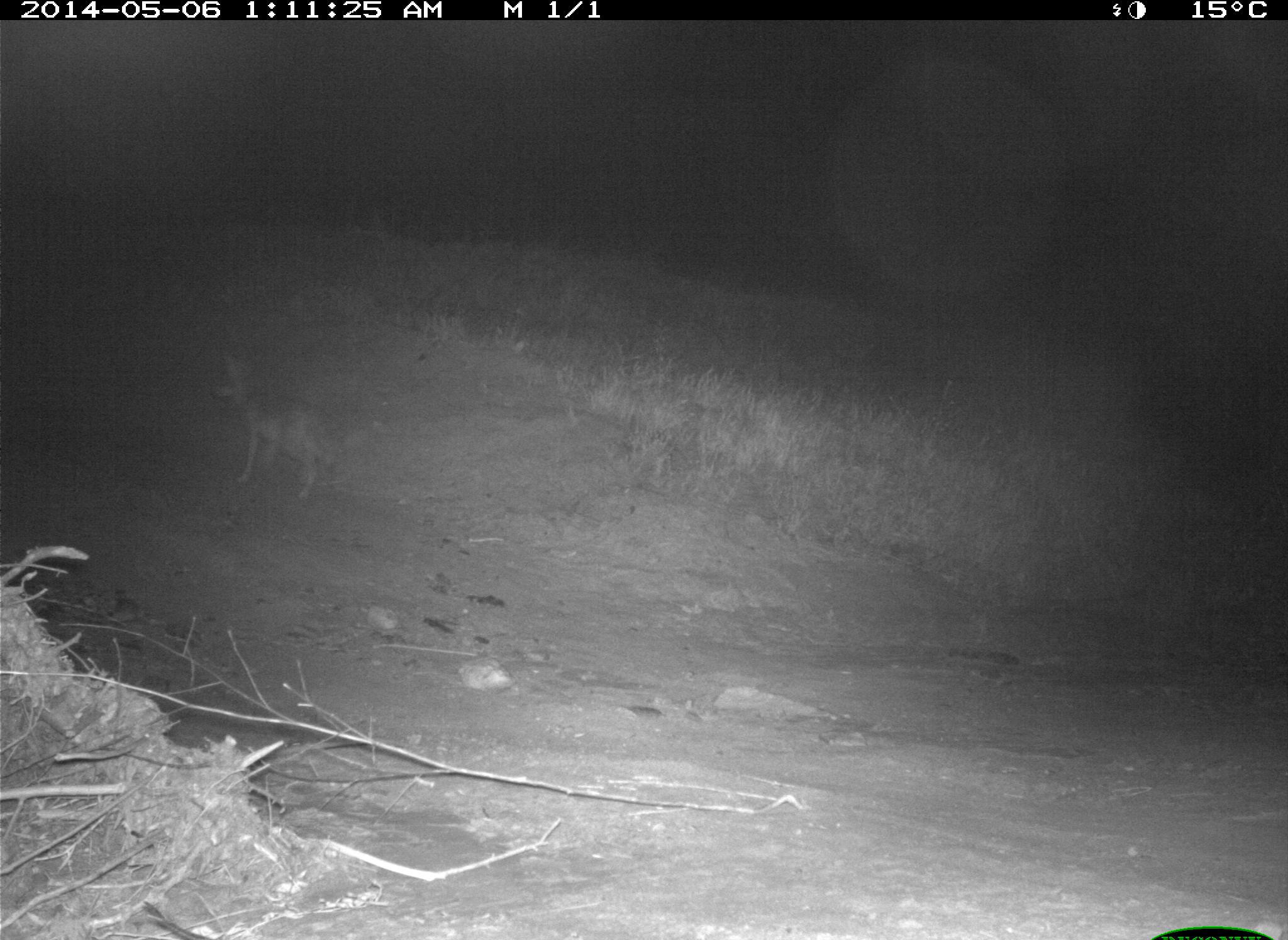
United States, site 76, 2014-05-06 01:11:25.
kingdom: Animalia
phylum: Chordata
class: Mammalia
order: Carnivora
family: Canidae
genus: Canis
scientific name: Canis latrans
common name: coyote